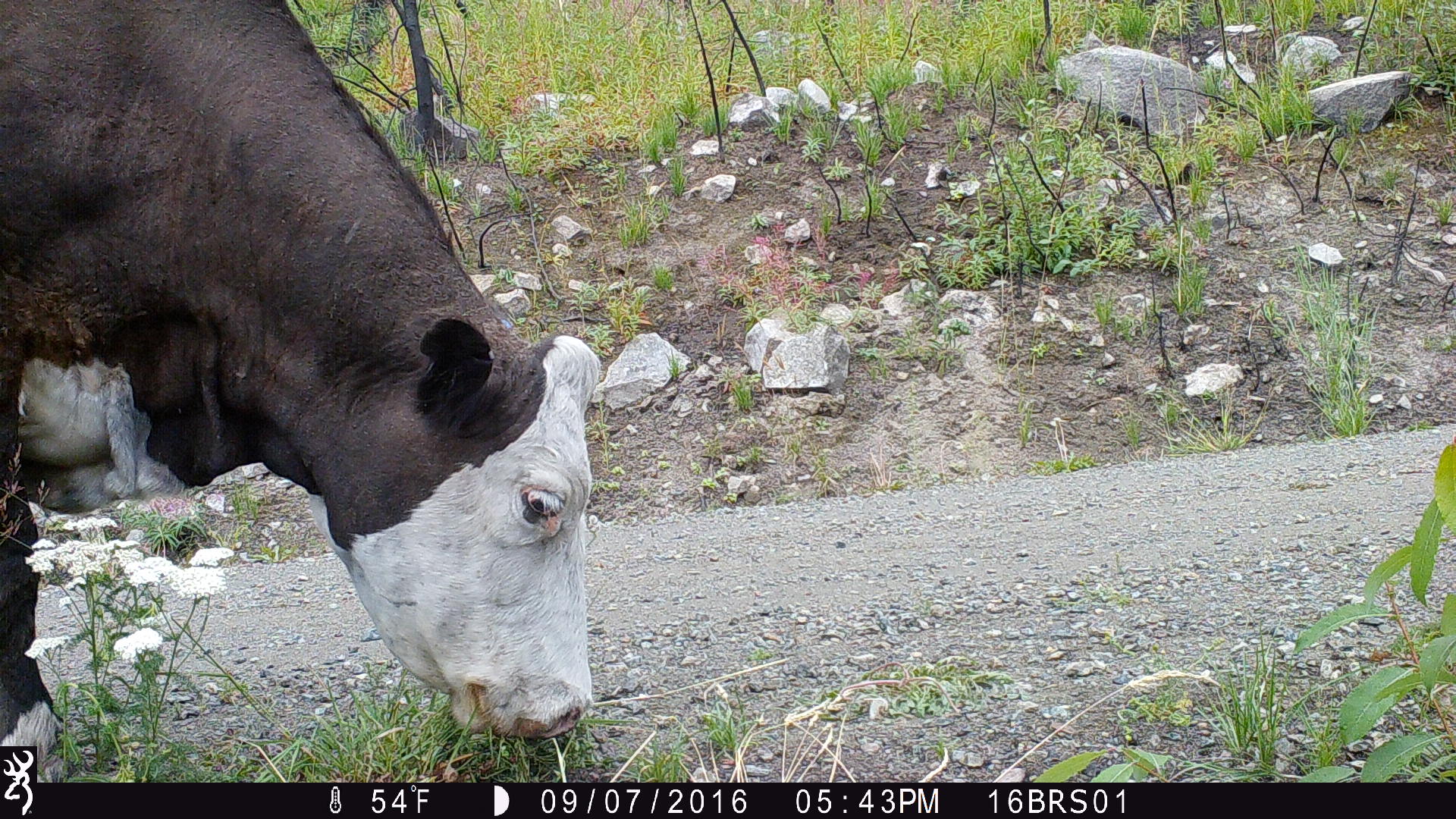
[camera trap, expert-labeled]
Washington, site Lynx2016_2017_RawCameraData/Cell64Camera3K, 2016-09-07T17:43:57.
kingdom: Animalia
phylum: Chordata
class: Mammalia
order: Artiodactyla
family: Bovidae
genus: Bos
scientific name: Bos taurus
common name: domestic cattle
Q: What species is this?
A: Domestic cattle (Bos taurus).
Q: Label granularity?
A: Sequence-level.